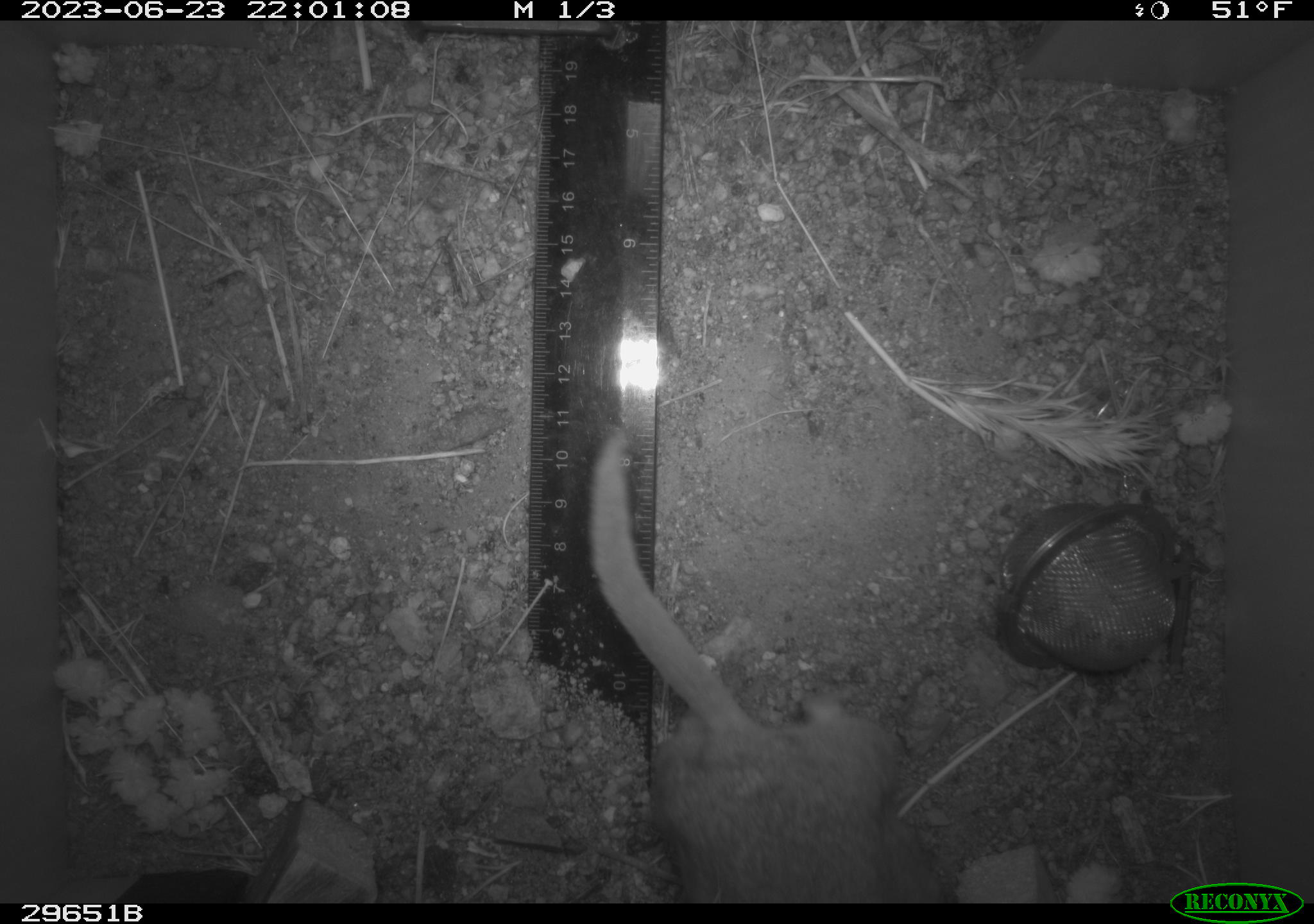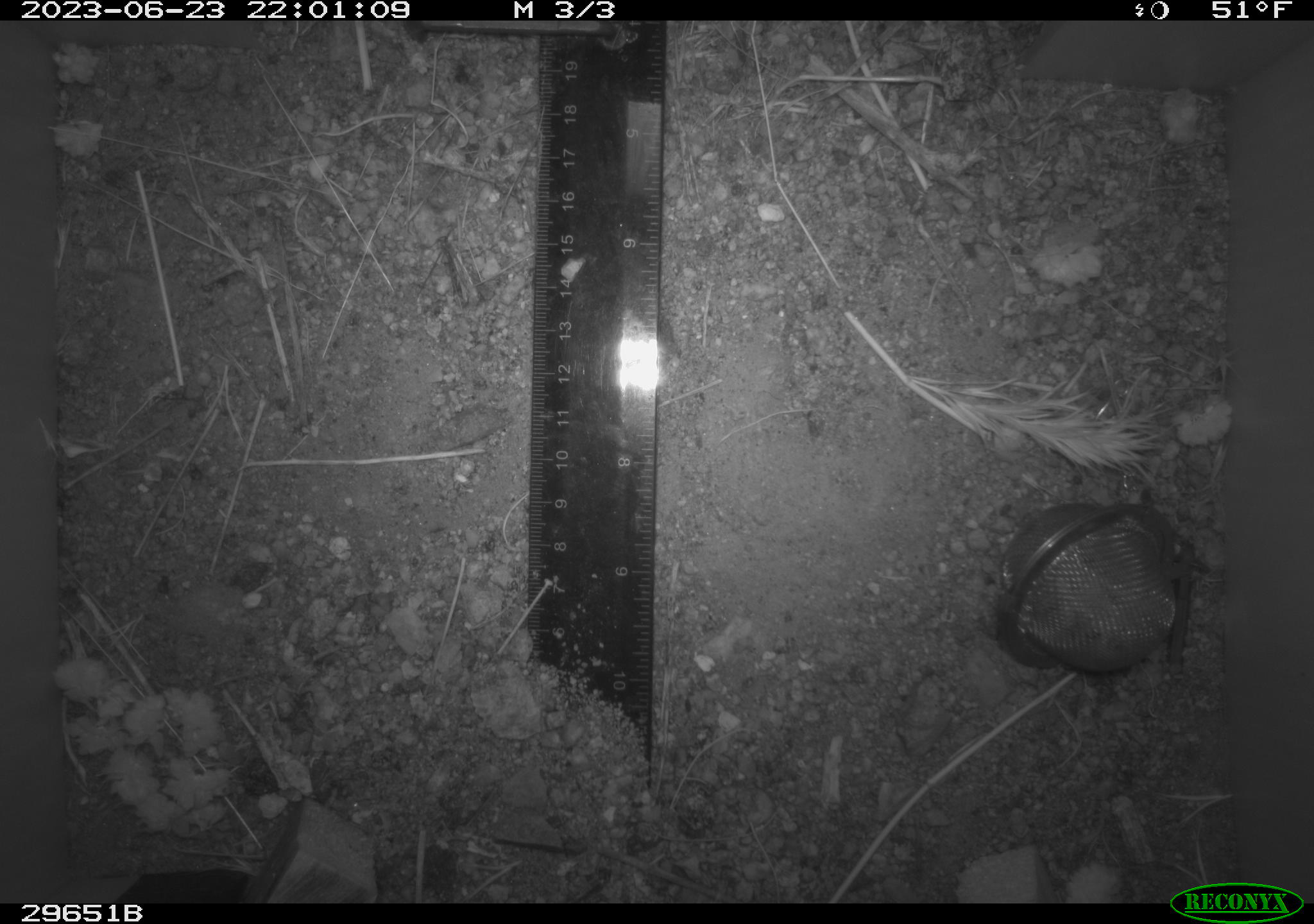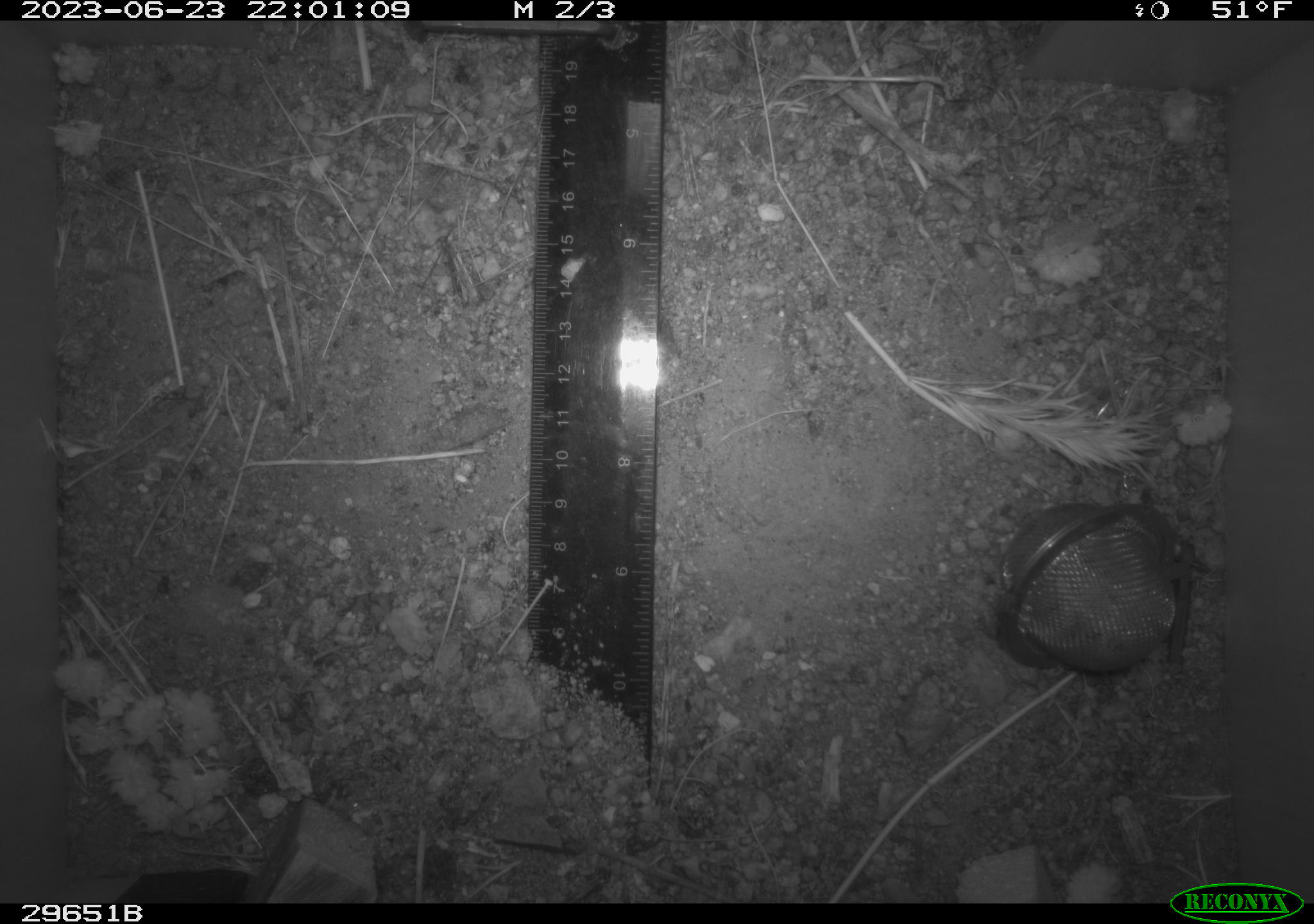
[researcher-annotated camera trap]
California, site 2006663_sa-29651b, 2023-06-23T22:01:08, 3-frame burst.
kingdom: Animalia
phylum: Chordata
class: Mammalia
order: Rodentia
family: Cricetidae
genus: Neotoma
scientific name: Neotoma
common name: pack rat or woodrat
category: neotoma species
Neotoma species (pack rat or woodrat) (Neotoma).